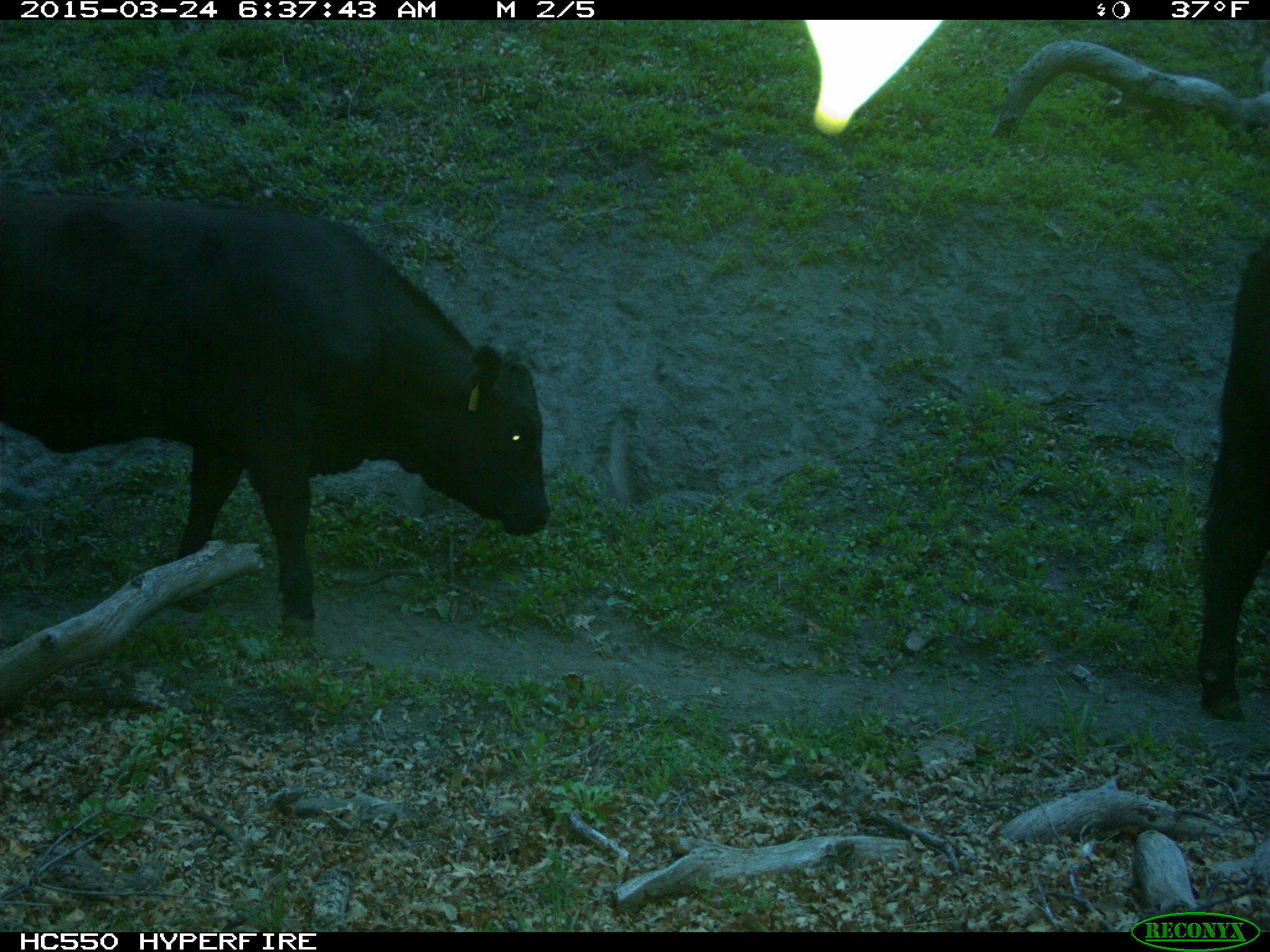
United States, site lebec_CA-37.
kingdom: Animalia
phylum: Chordata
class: Mammalia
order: Artiodactyla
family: Bovidae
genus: Bos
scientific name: Bos taurus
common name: domestic cow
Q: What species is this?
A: Bos taurus (domestic cow).